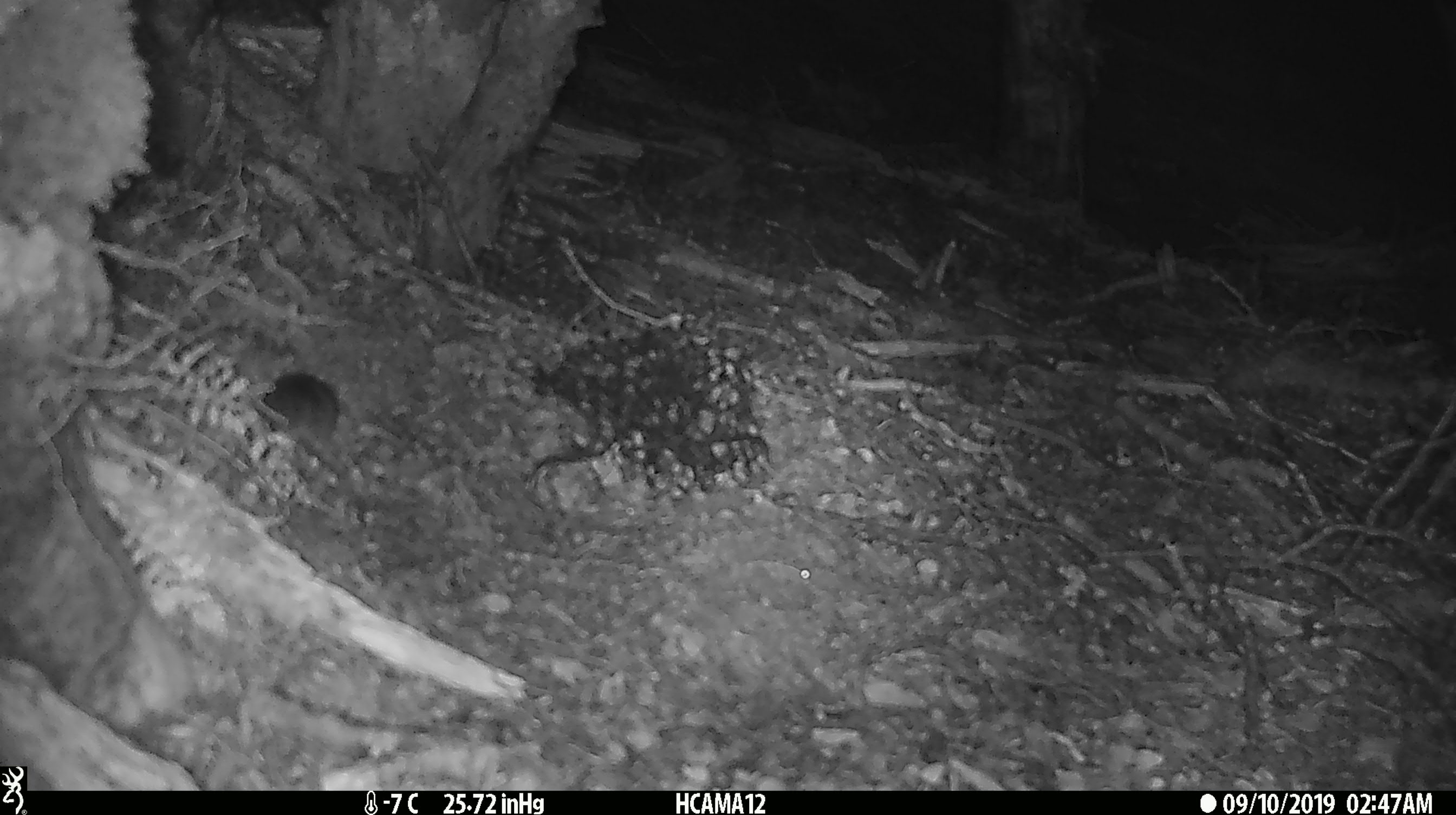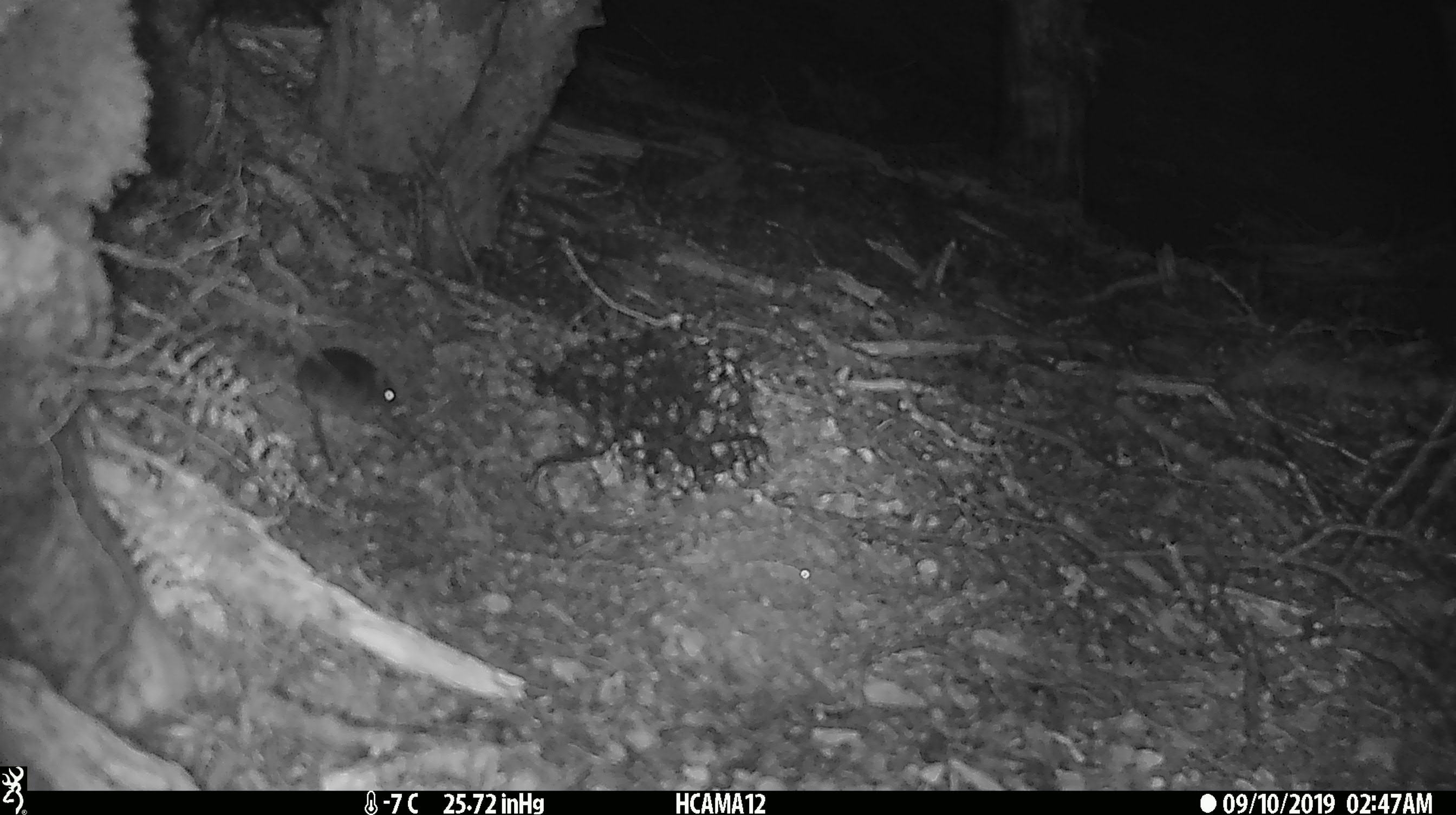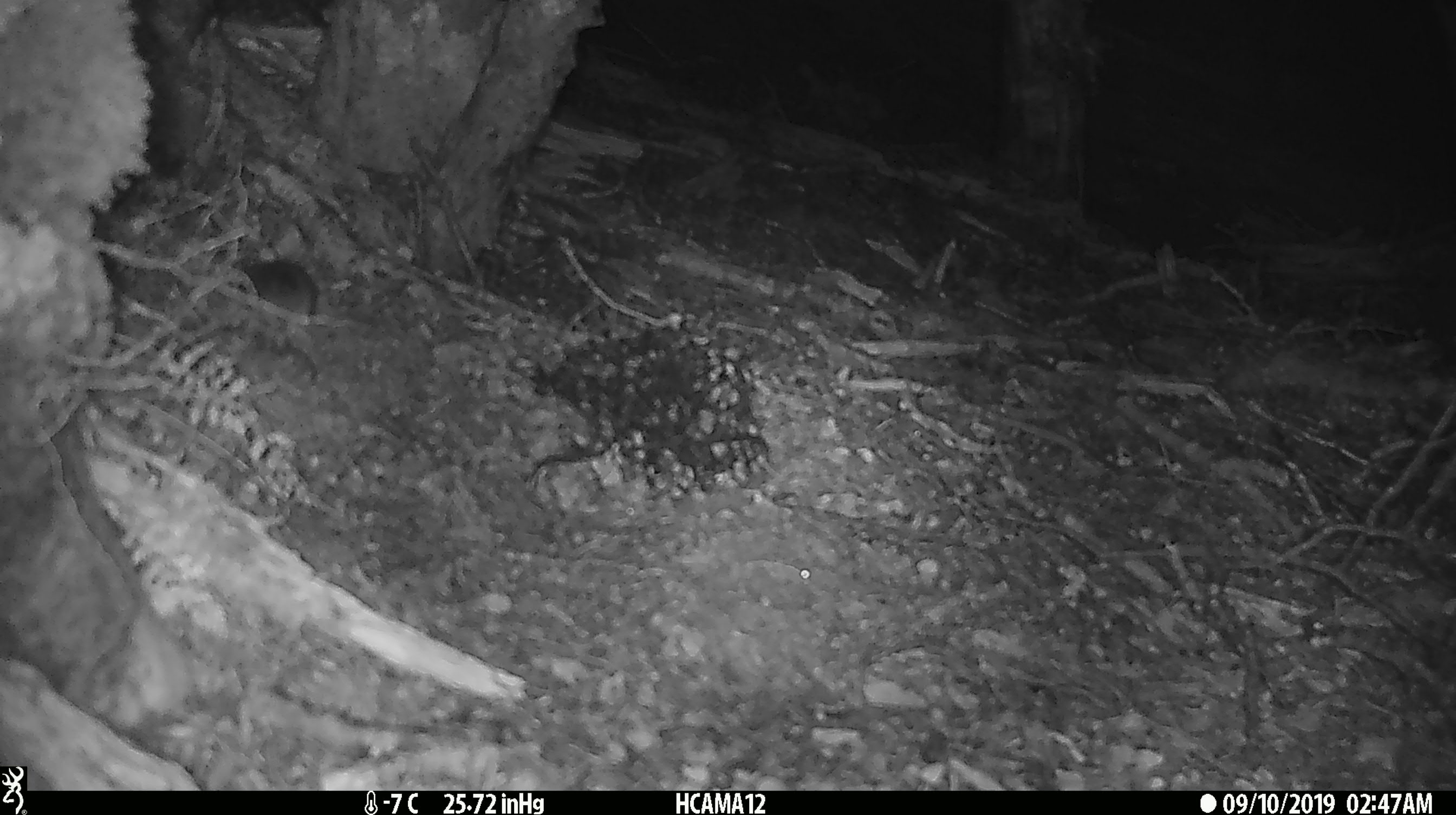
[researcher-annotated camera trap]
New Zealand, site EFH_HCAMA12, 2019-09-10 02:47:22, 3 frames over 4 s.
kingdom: Animalia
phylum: Chordata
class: Mammalia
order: Rodentia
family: Muridae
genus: Mus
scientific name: Mus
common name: mouse